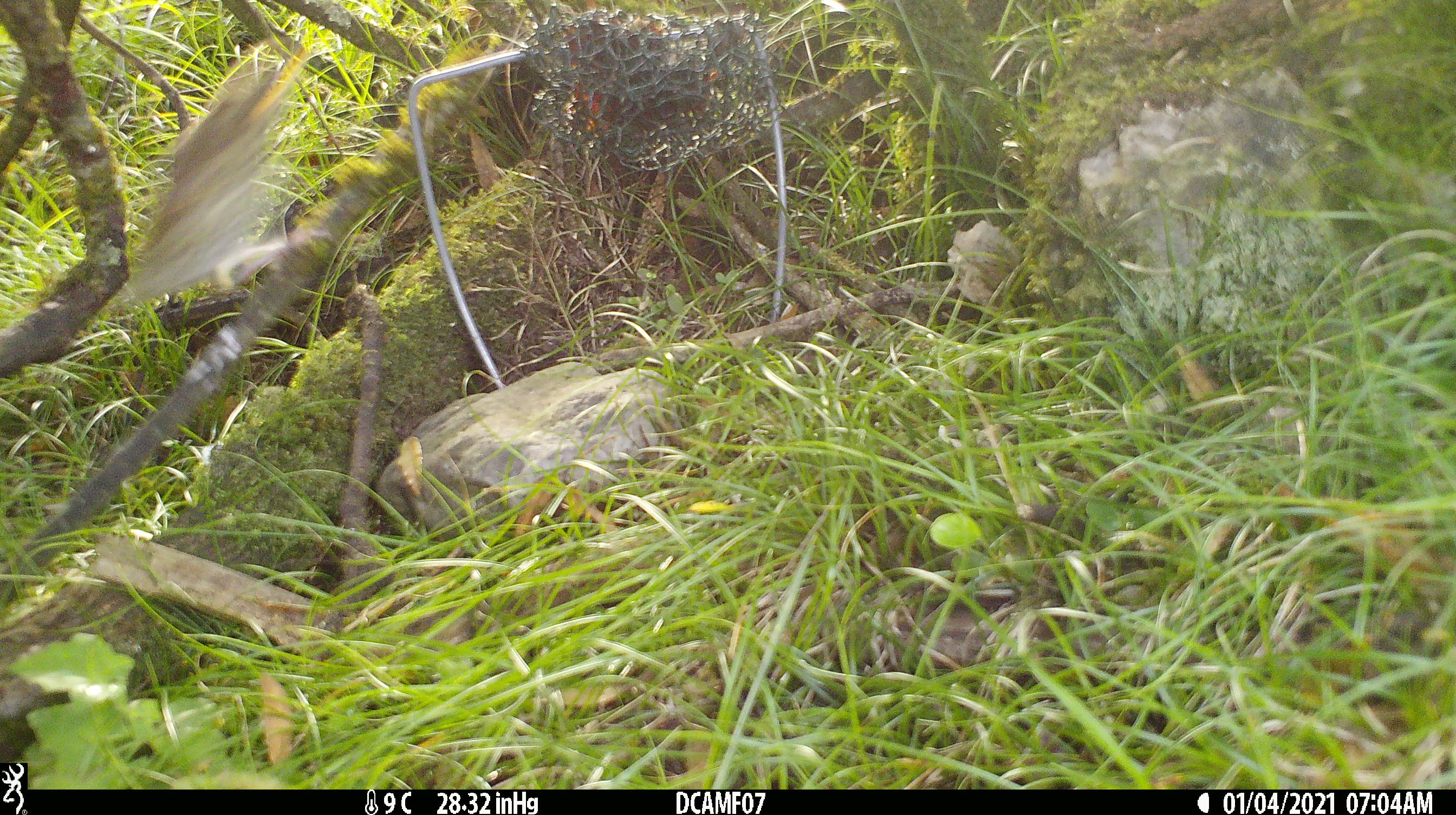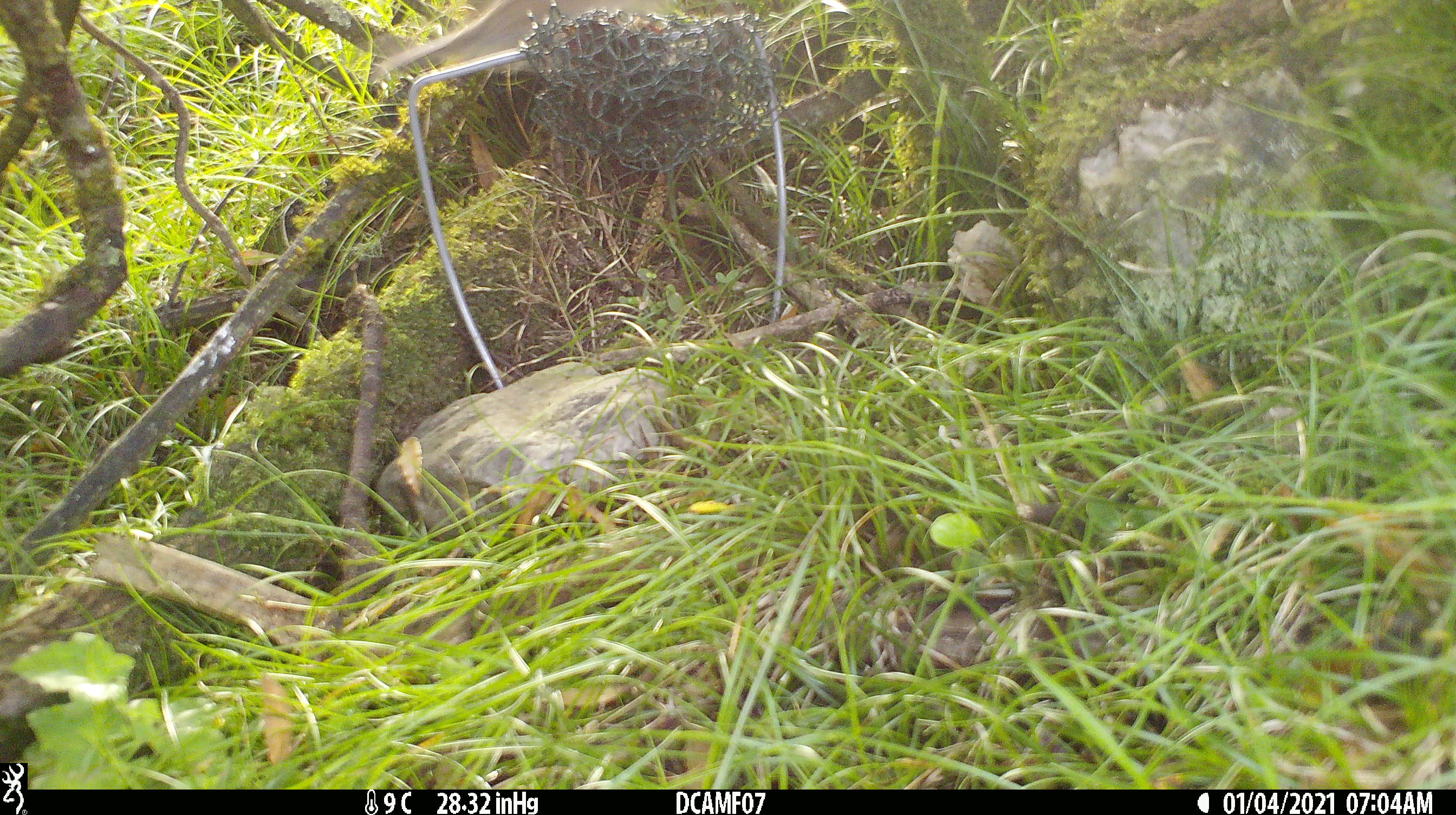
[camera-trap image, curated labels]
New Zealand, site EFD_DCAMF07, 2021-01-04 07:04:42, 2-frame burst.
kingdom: Animalia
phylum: Chordata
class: Aves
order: Passeriformes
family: Turdidae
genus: Turdus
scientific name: Turdus philomelos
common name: song thrush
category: thrush